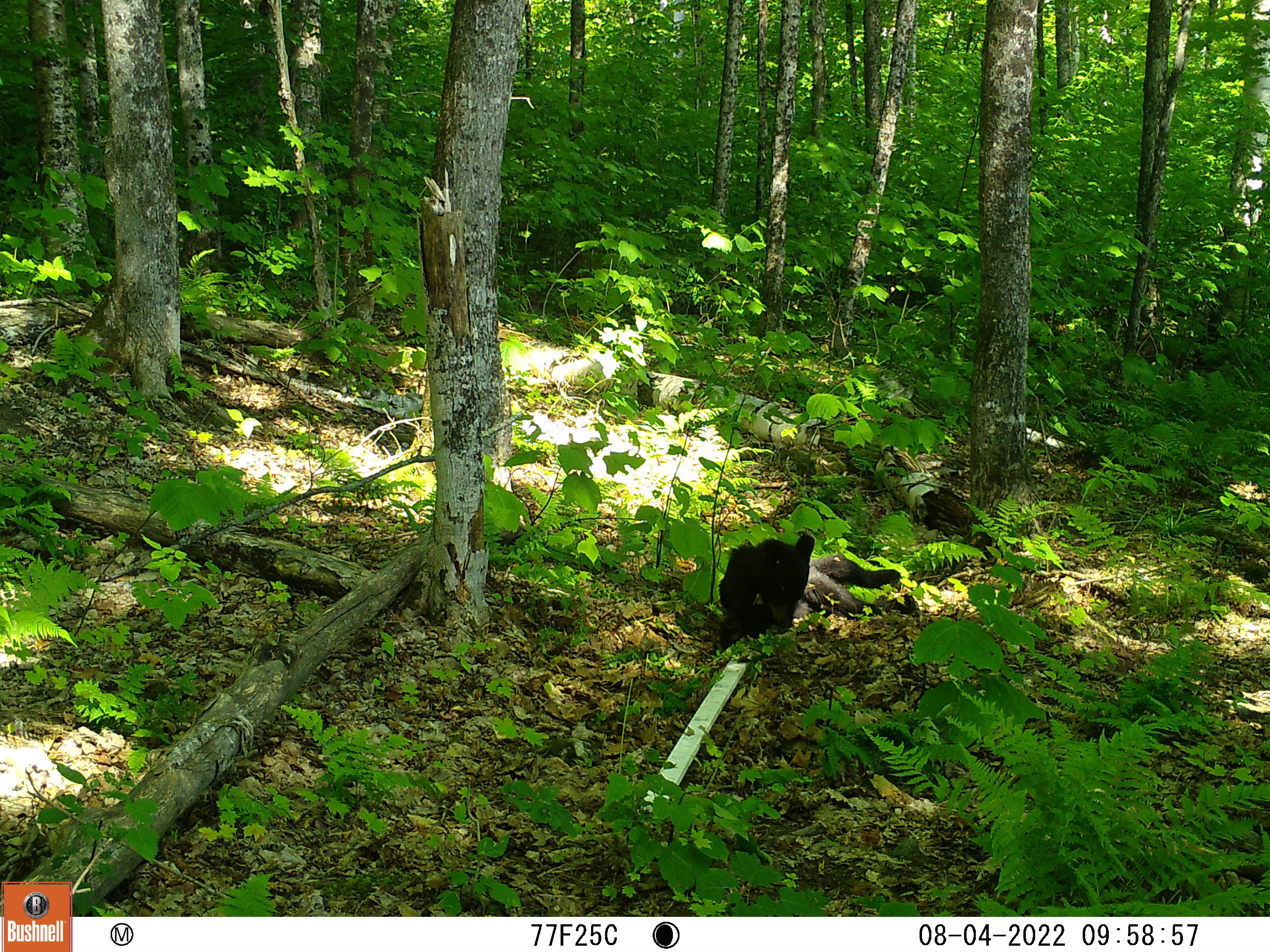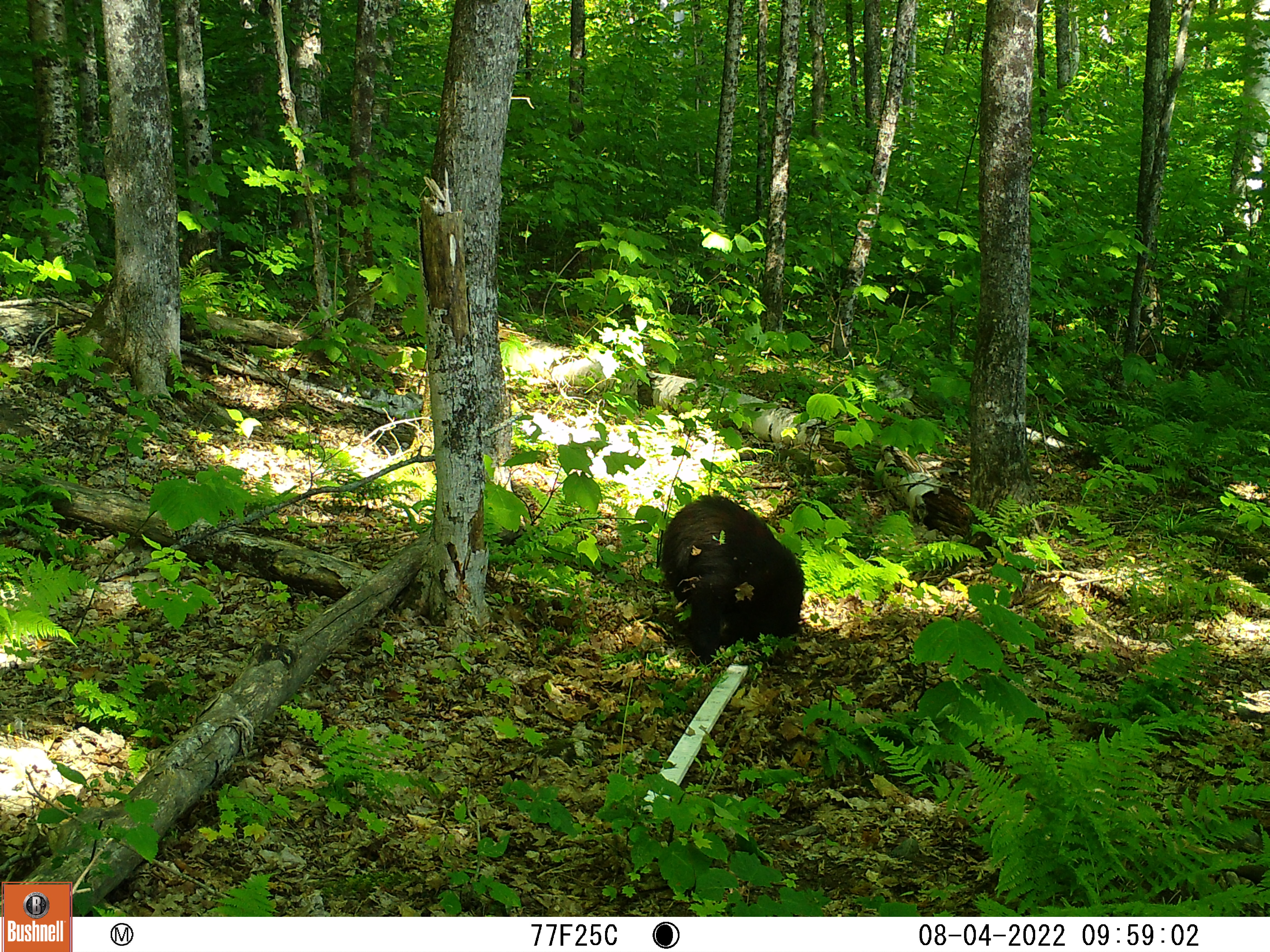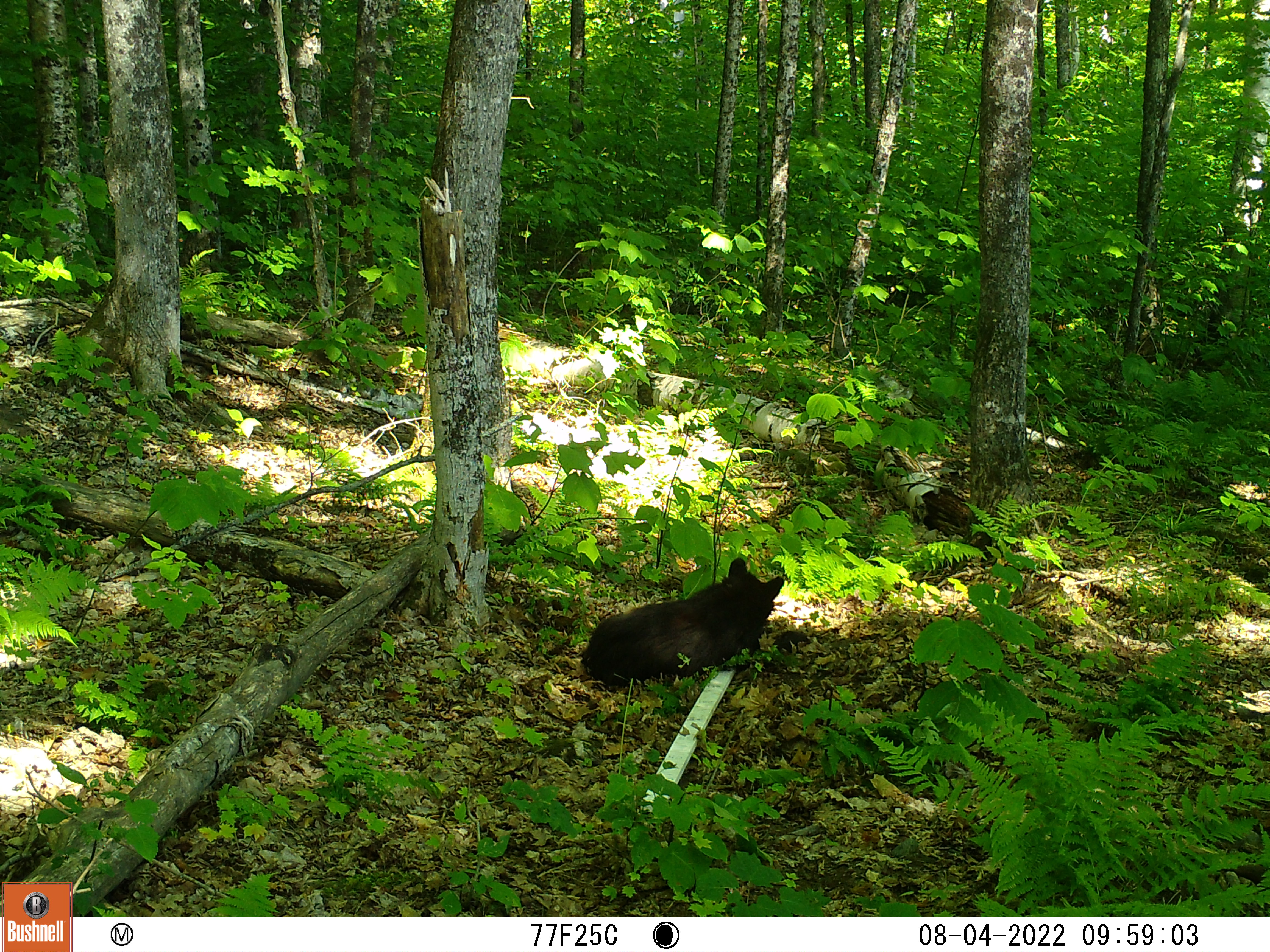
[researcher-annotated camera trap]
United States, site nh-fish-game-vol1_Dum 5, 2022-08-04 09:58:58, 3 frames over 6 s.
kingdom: Animalia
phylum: Chordata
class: Mammalia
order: Carnivora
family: Ursidae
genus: Ursus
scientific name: Ursus americanus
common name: black bear